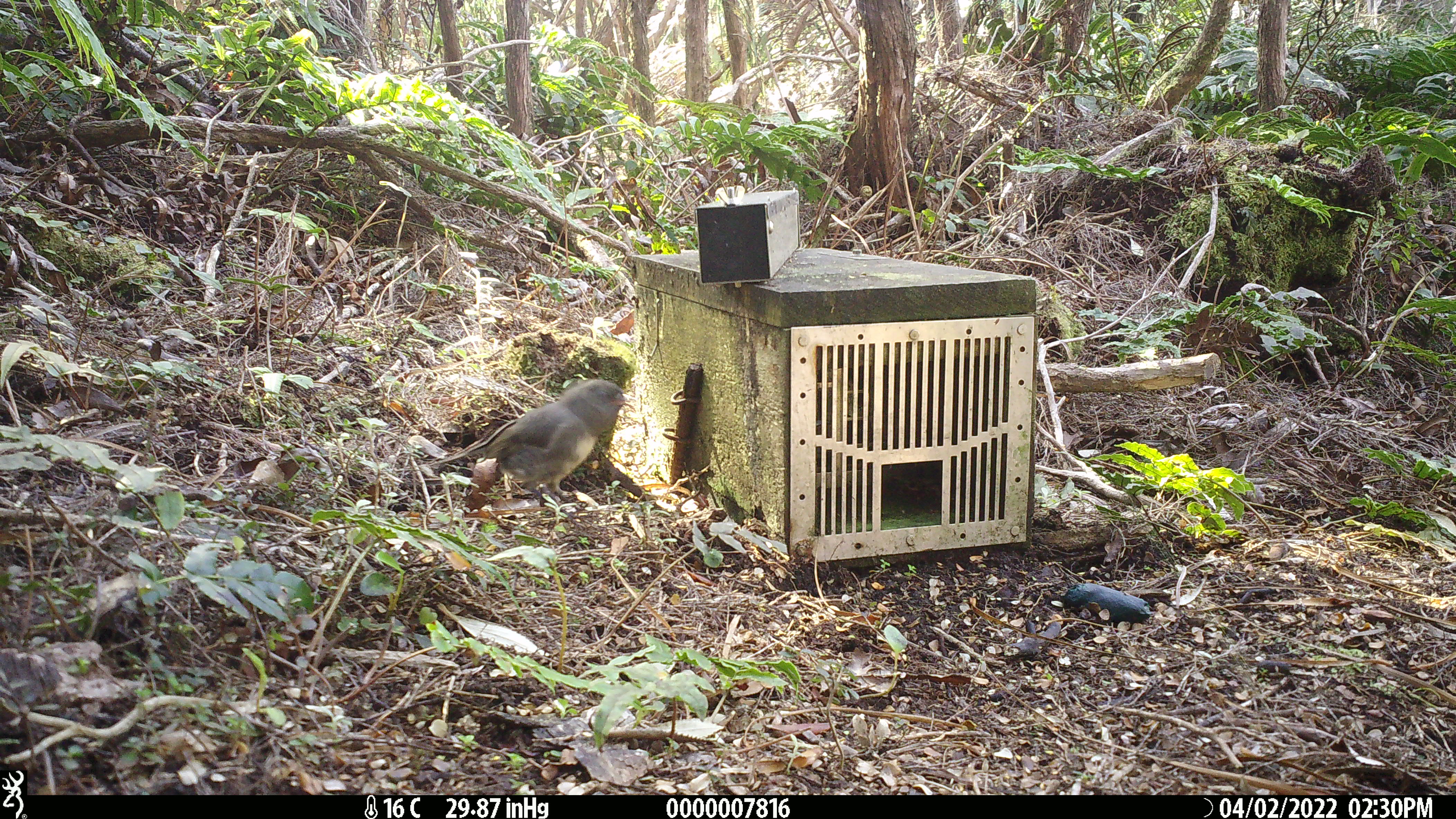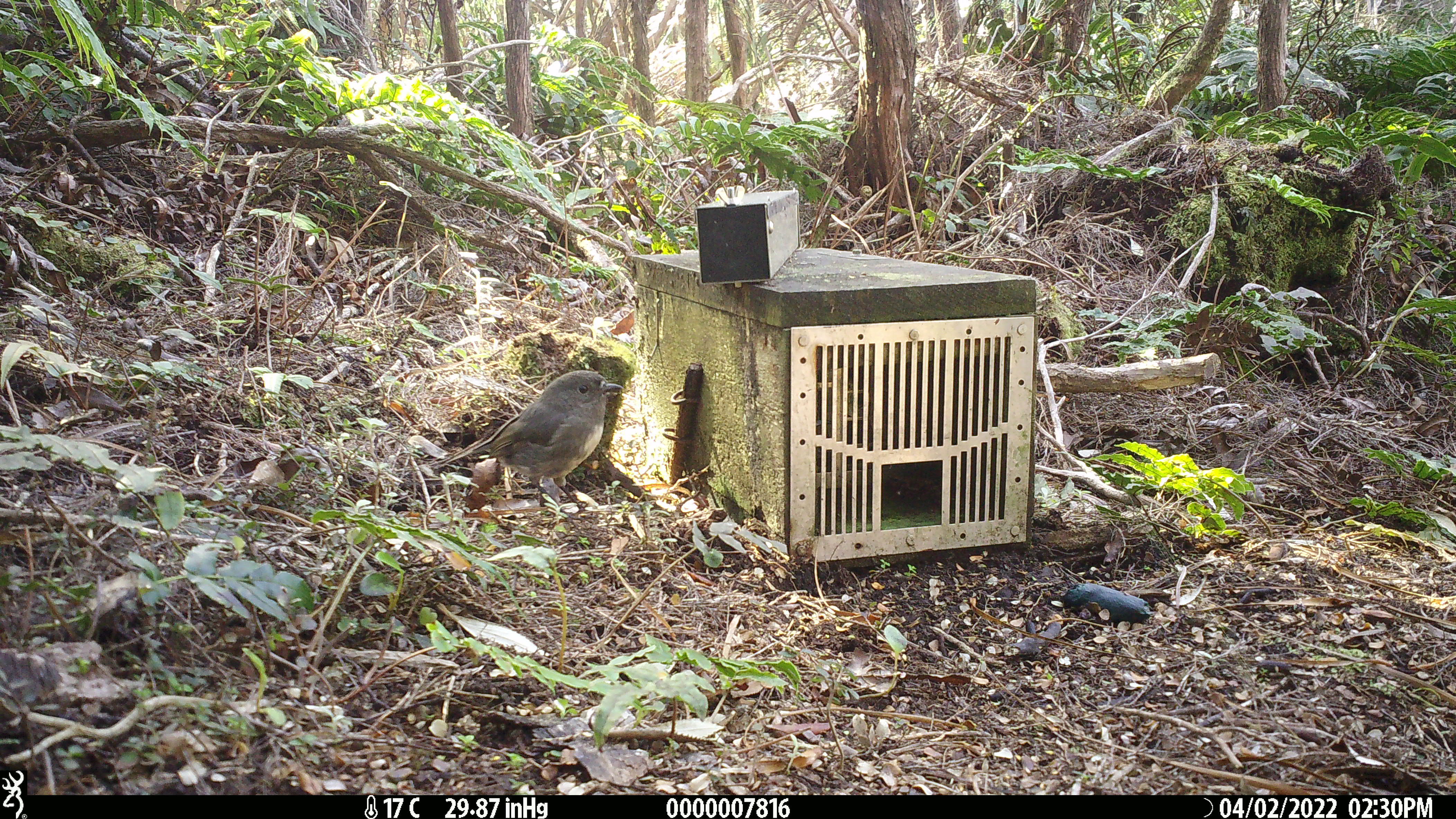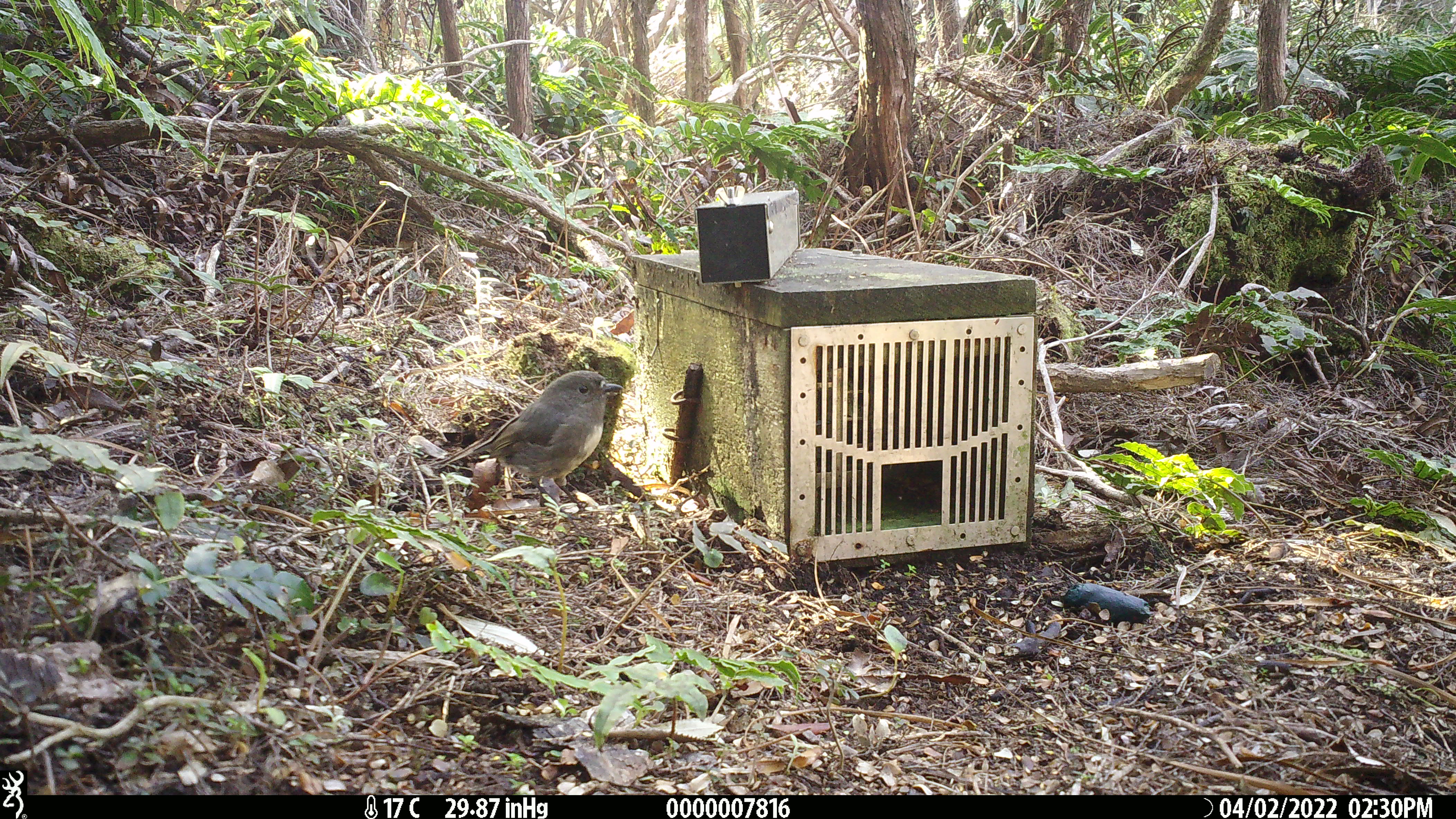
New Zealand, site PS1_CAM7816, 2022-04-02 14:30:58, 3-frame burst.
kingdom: Animalia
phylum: Chordata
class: Aves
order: Passeriformes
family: Petroicidae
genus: Petroica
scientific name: Petroica australis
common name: new zealand robin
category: robin